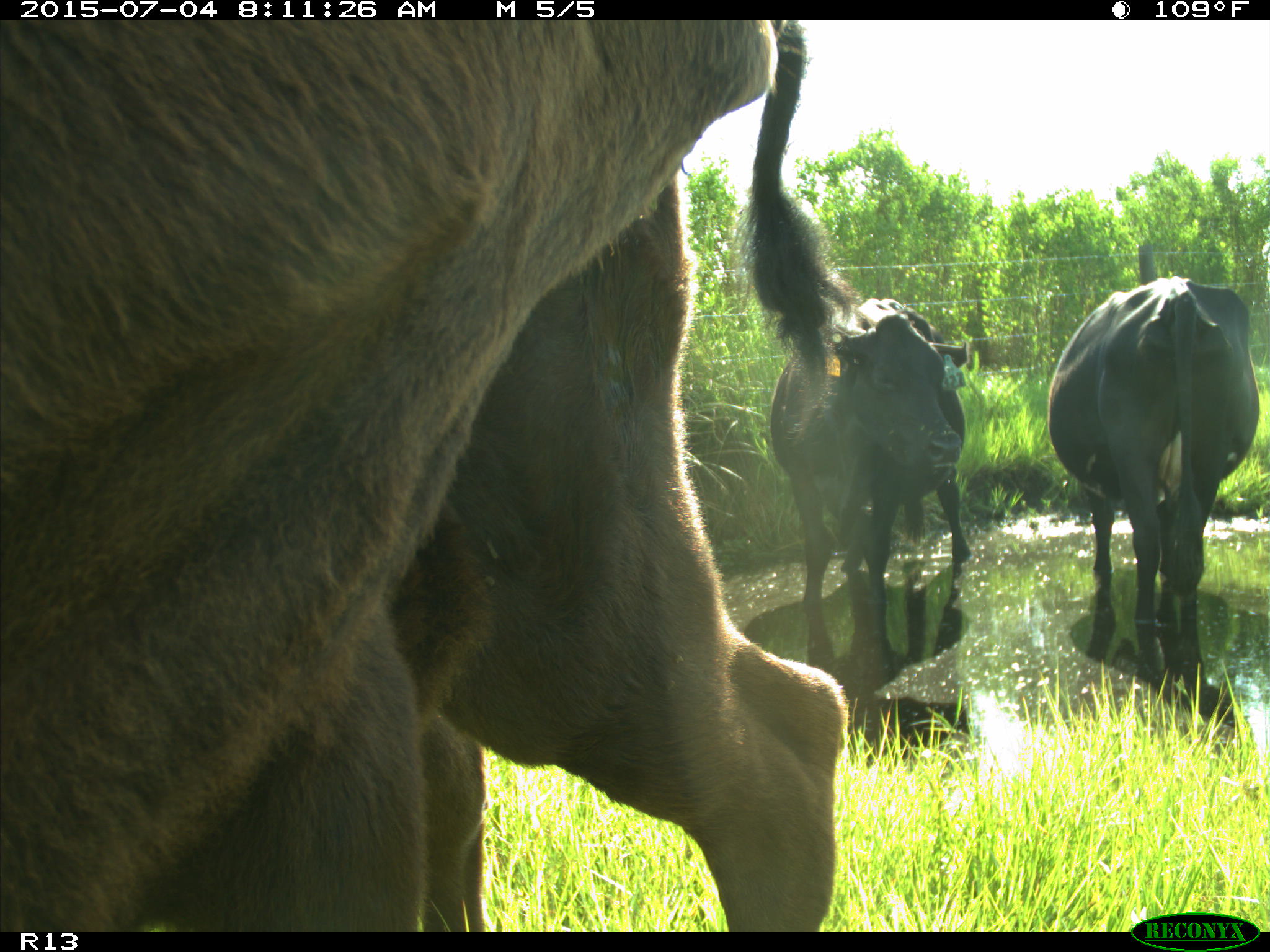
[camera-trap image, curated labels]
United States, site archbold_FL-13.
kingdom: Animalia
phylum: Chordata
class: Mammalia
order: Artiodactyla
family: Bovidae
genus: Bos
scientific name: Bos taurus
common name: domestic cow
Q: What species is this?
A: Bos taurus (domestic cow).